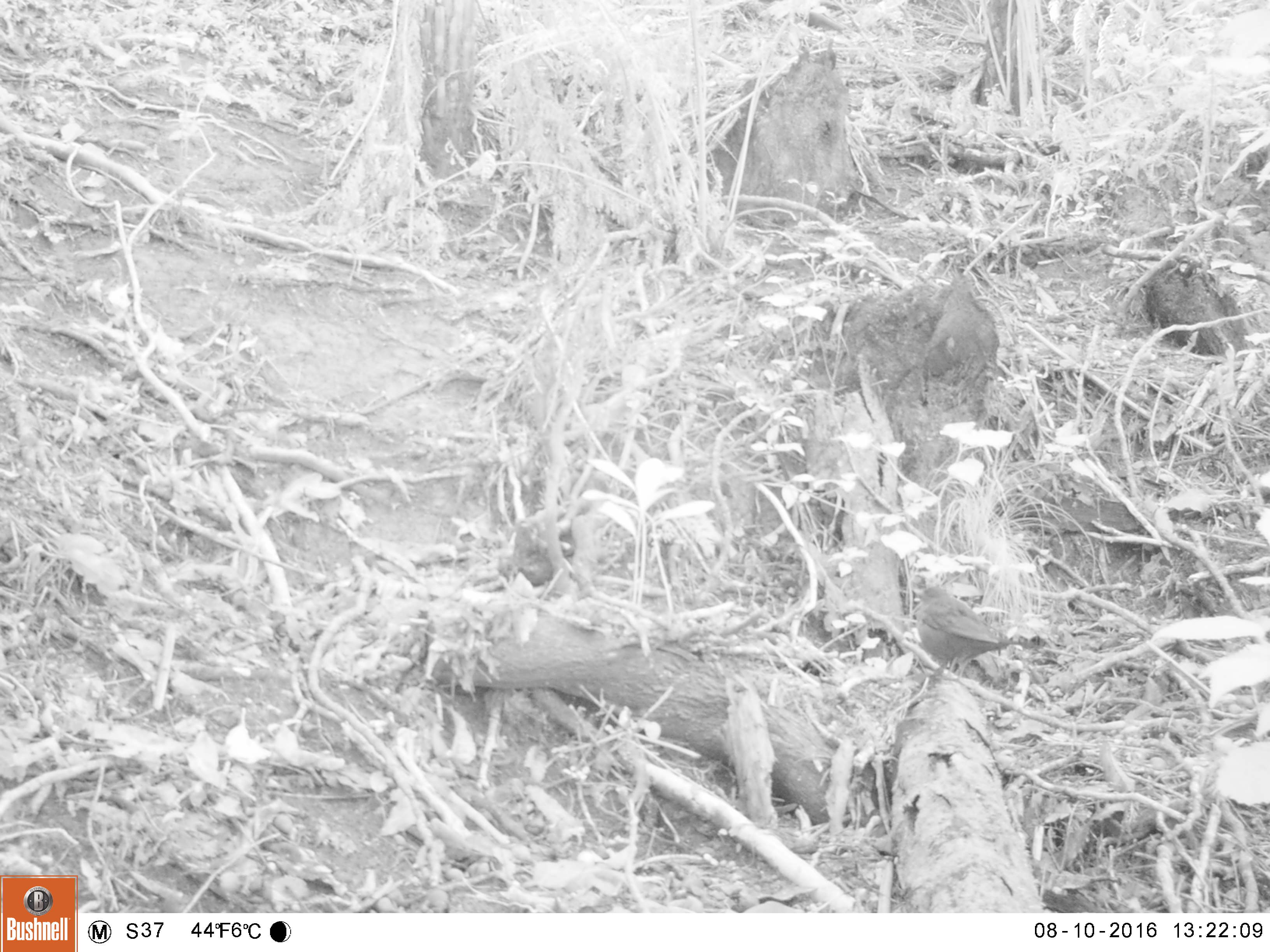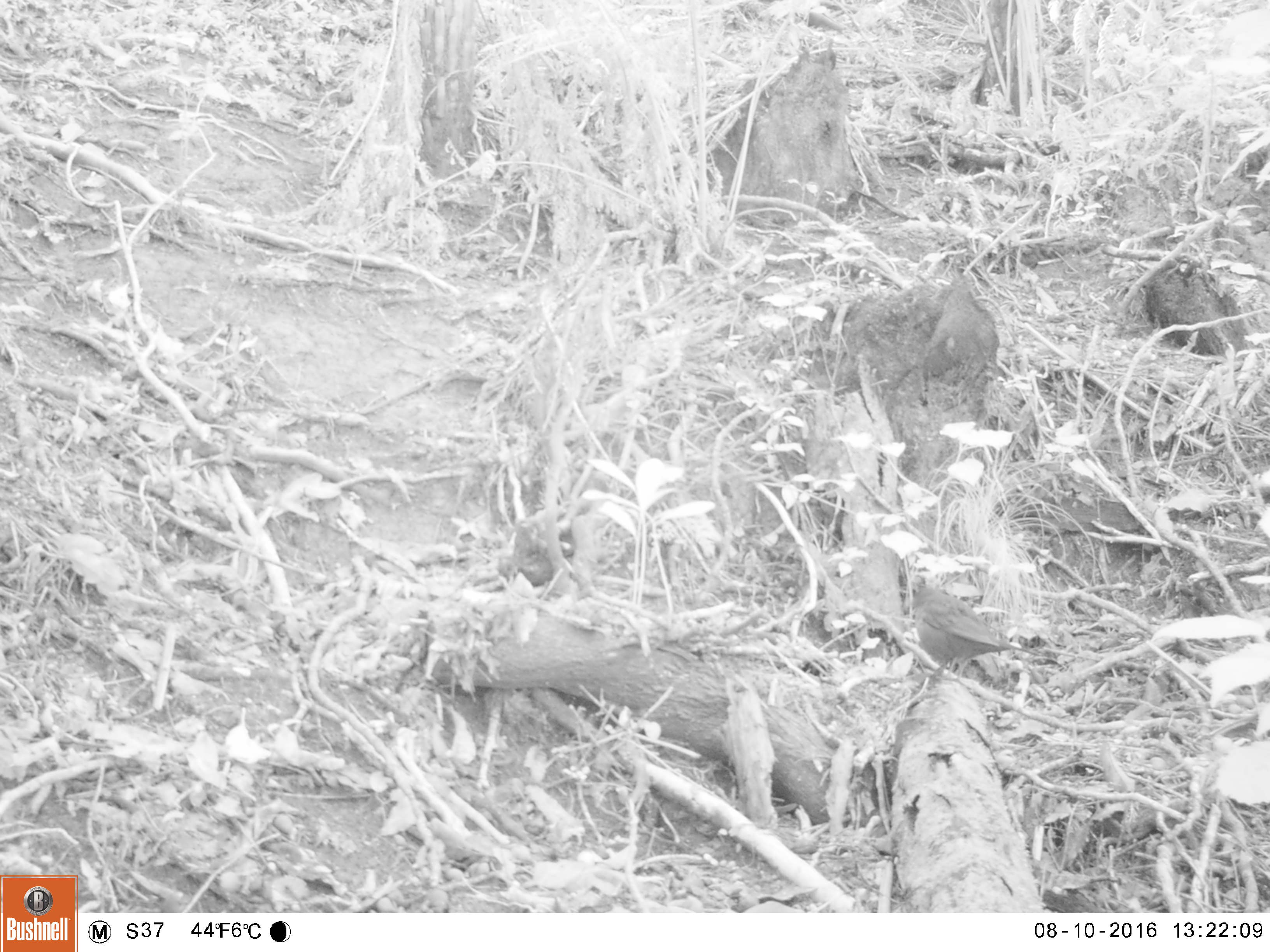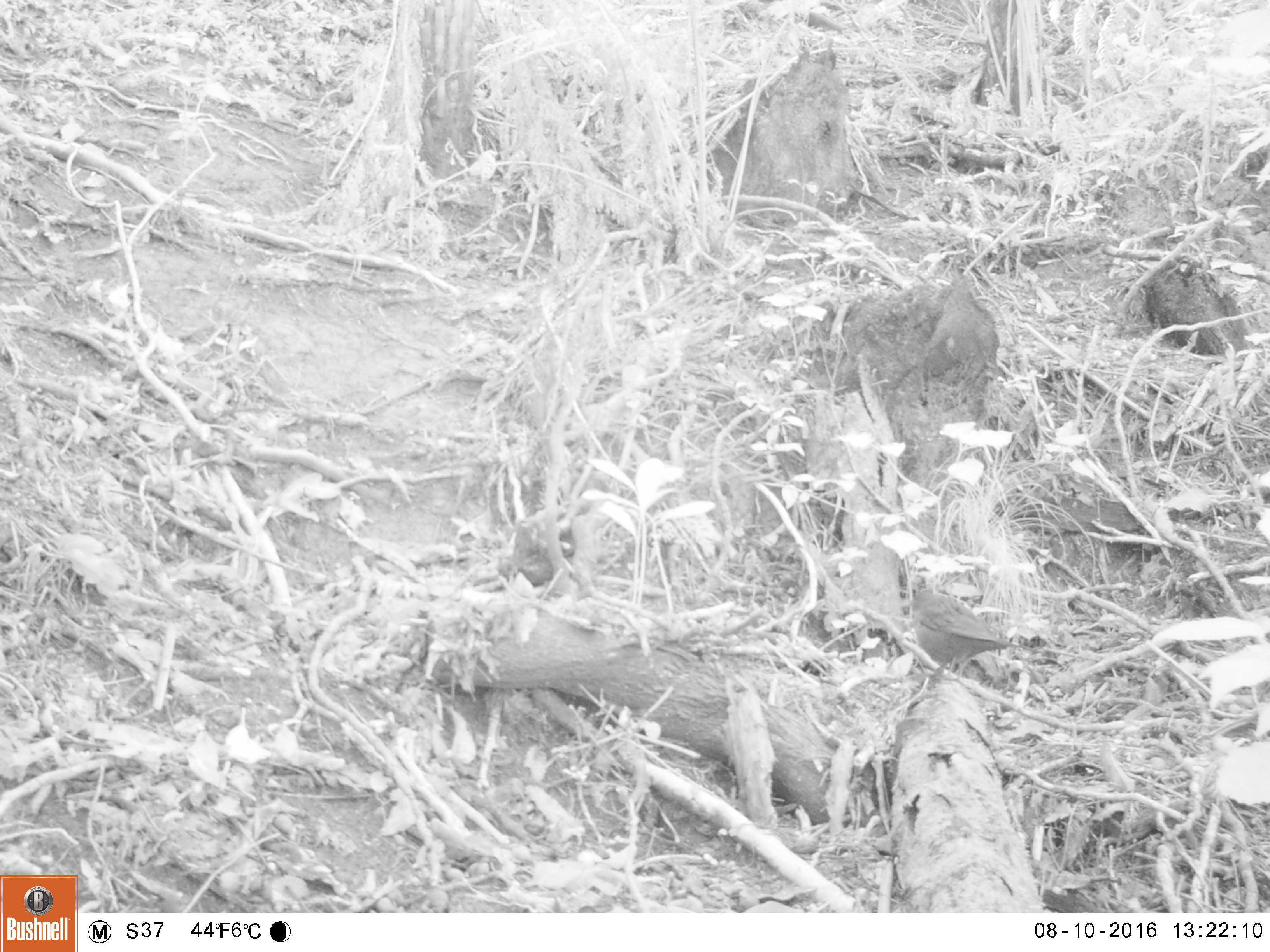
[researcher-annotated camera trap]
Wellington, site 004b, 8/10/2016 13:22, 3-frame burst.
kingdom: Animalia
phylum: Chordata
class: Aves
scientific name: Aves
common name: bird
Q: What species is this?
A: Bird (Aves).